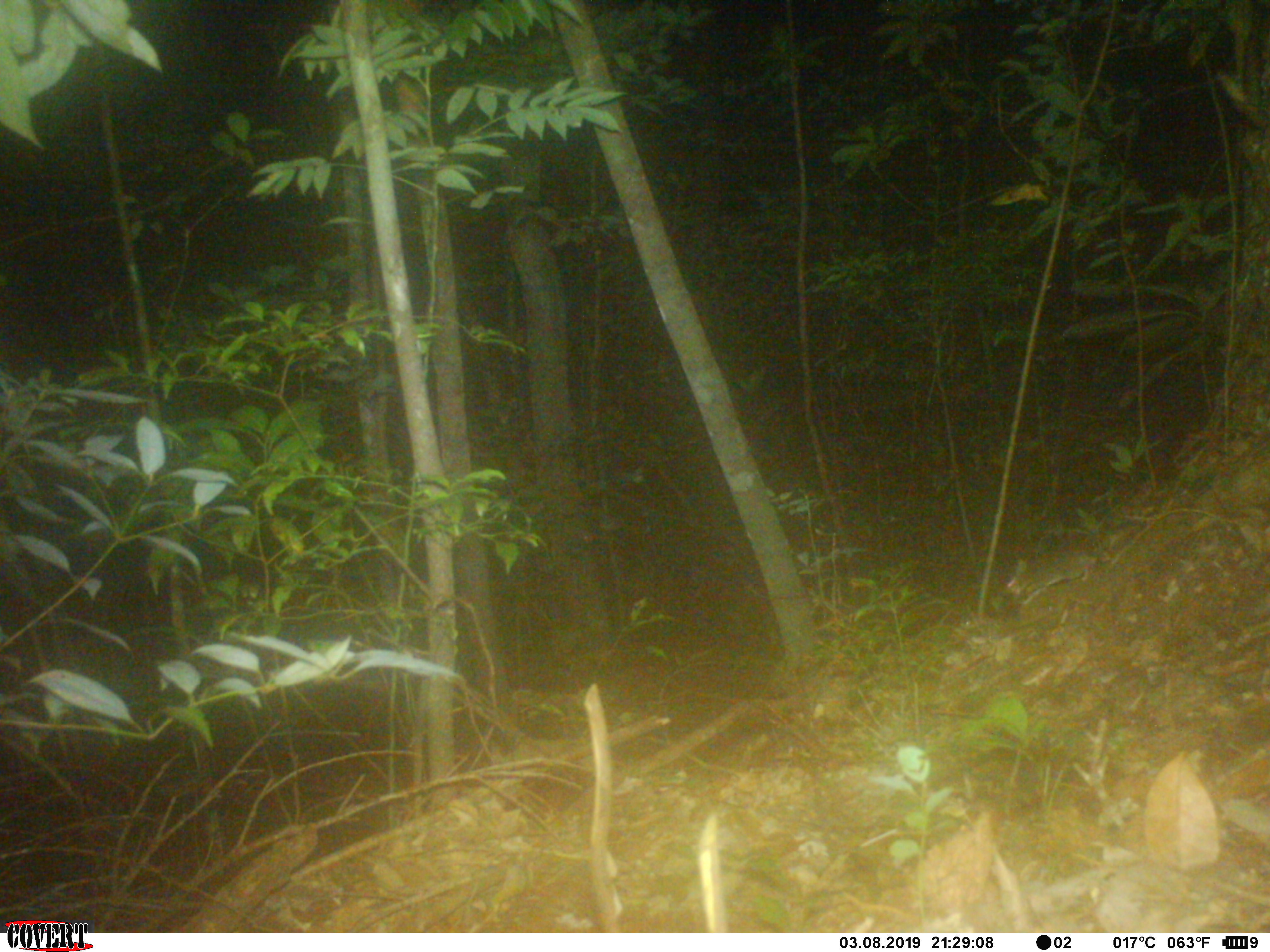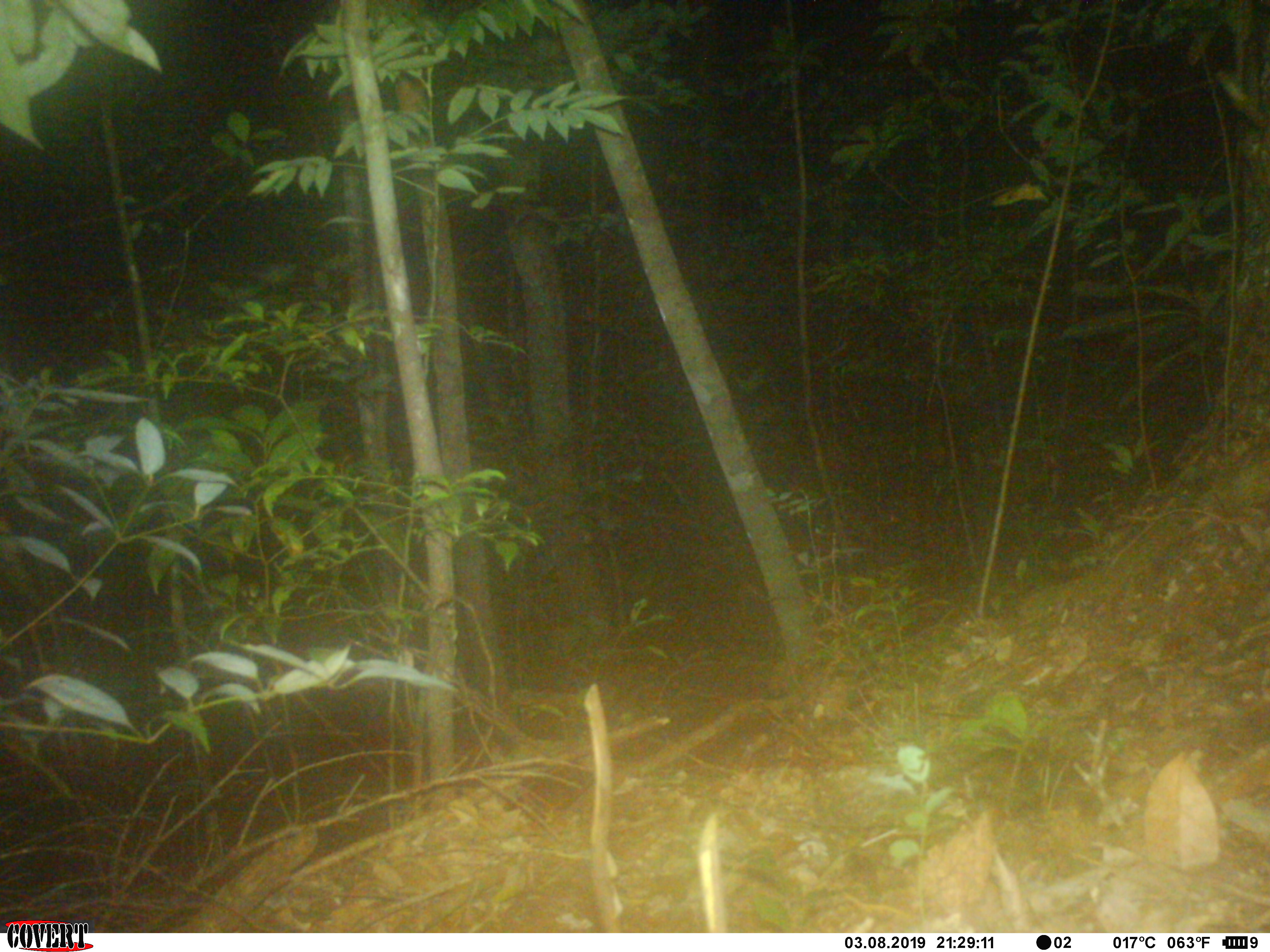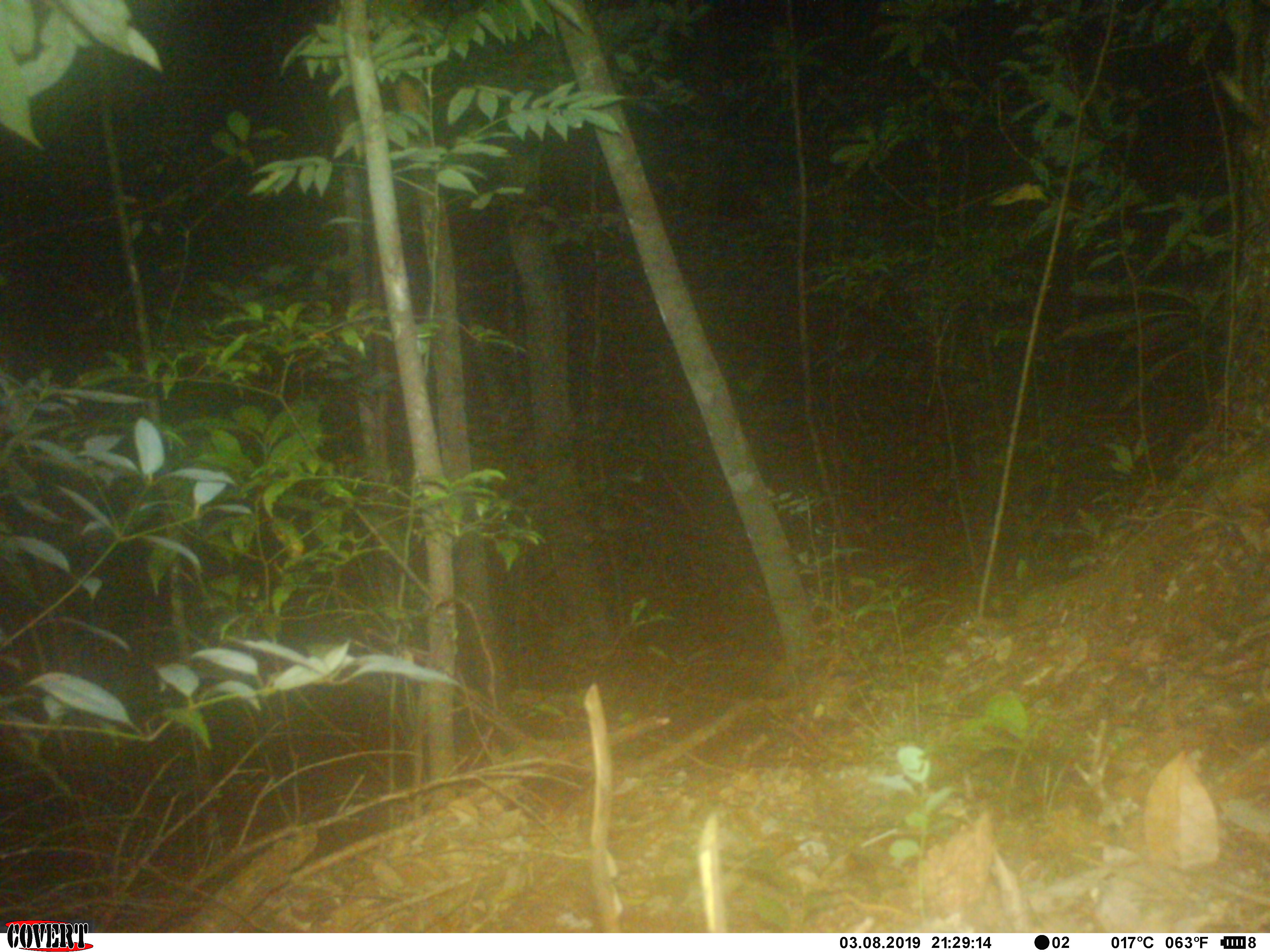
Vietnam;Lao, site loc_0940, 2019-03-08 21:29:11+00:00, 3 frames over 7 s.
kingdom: Animalia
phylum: Chordata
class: Mammalia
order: Rodentia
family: Muridae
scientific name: Muridae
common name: old-world mice and rats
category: unidentified murid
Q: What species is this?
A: Unidentified murid (old-world mice and rats) (Muridae).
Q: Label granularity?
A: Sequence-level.